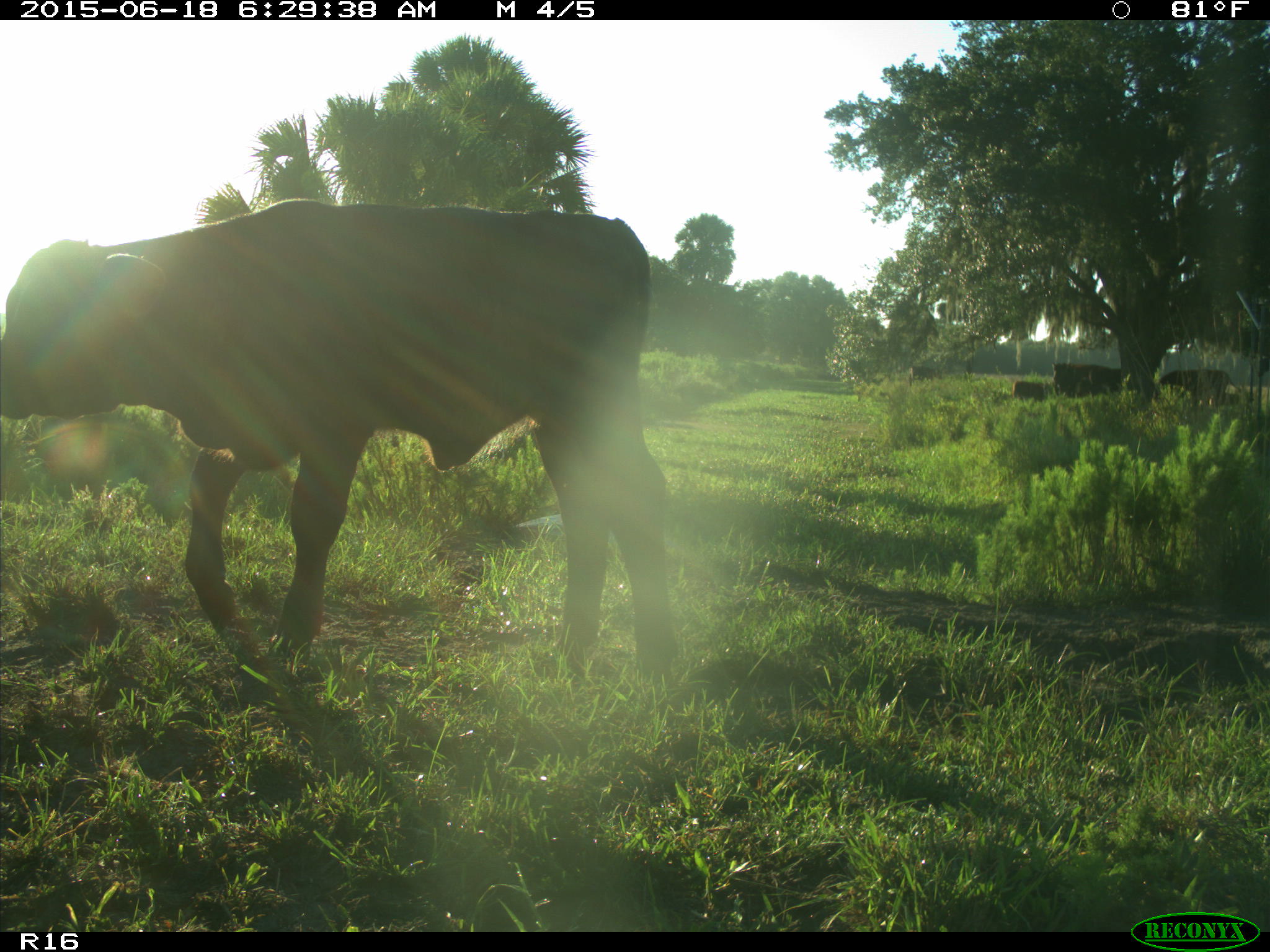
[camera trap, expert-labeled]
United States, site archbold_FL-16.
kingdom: Animalia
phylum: Chordata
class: Mammalia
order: Artiodactyla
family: Bovidae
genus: Bos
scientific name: Bos taurus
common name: domestic cow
Bos taurus (domestic cow).